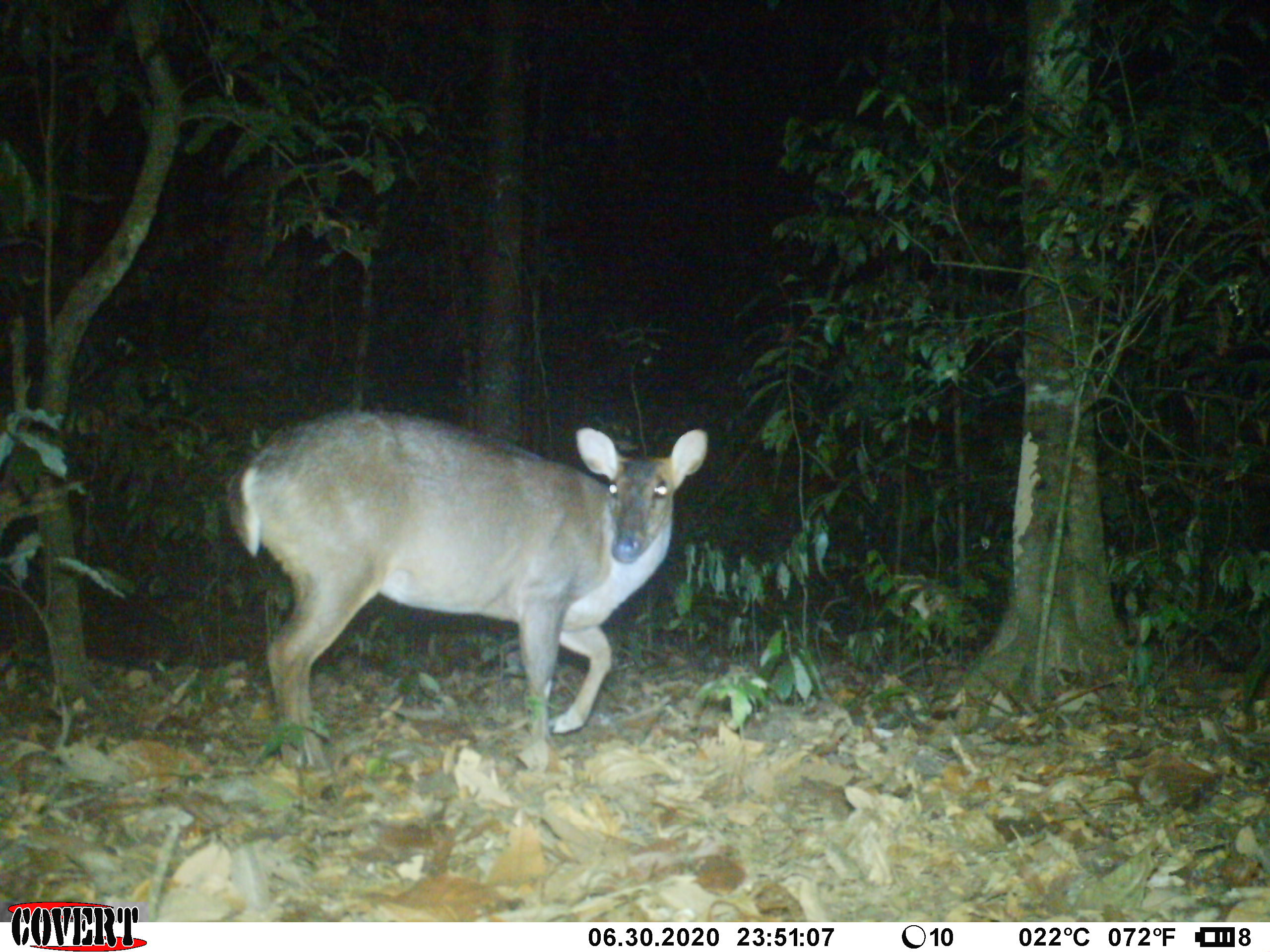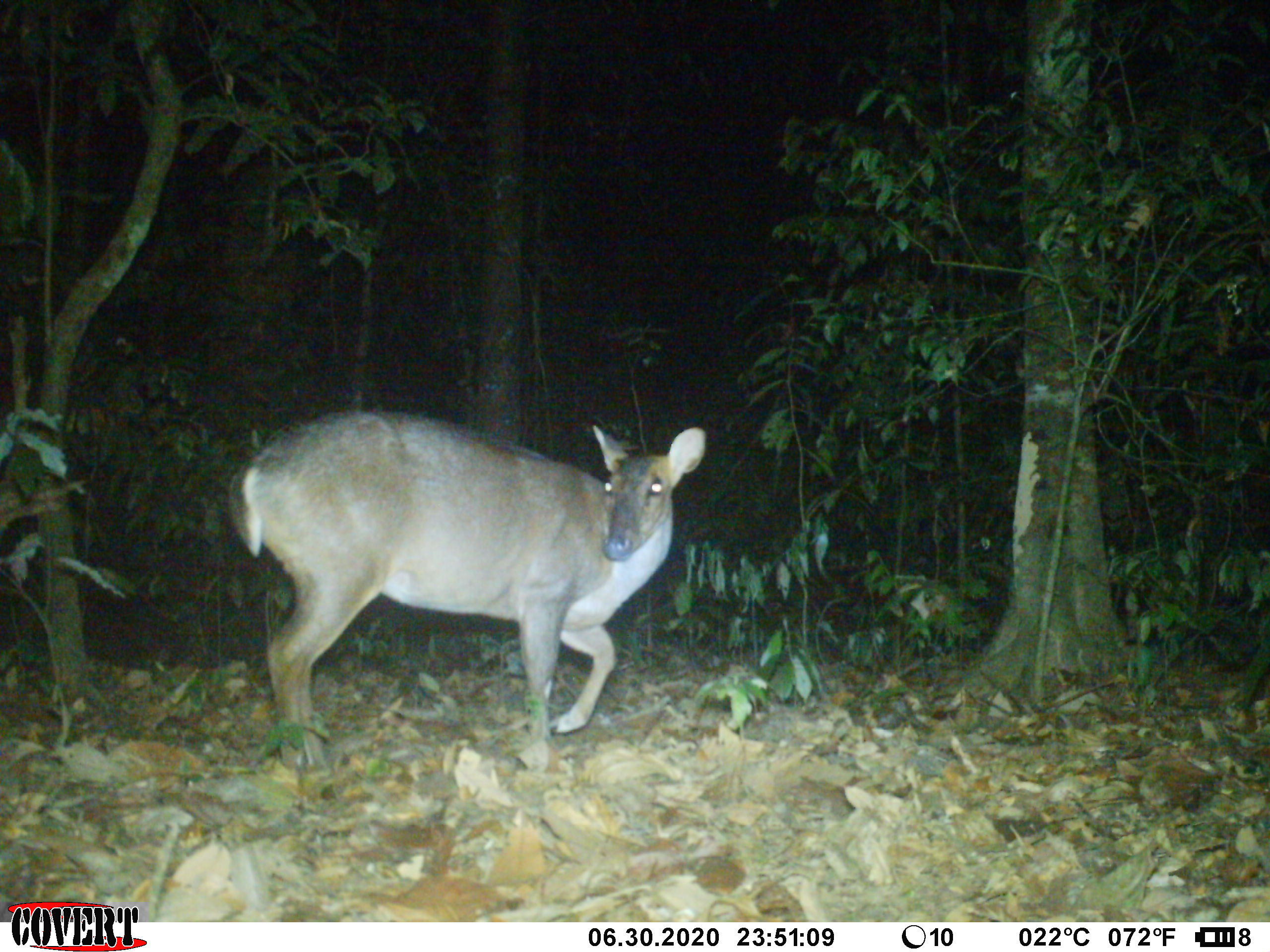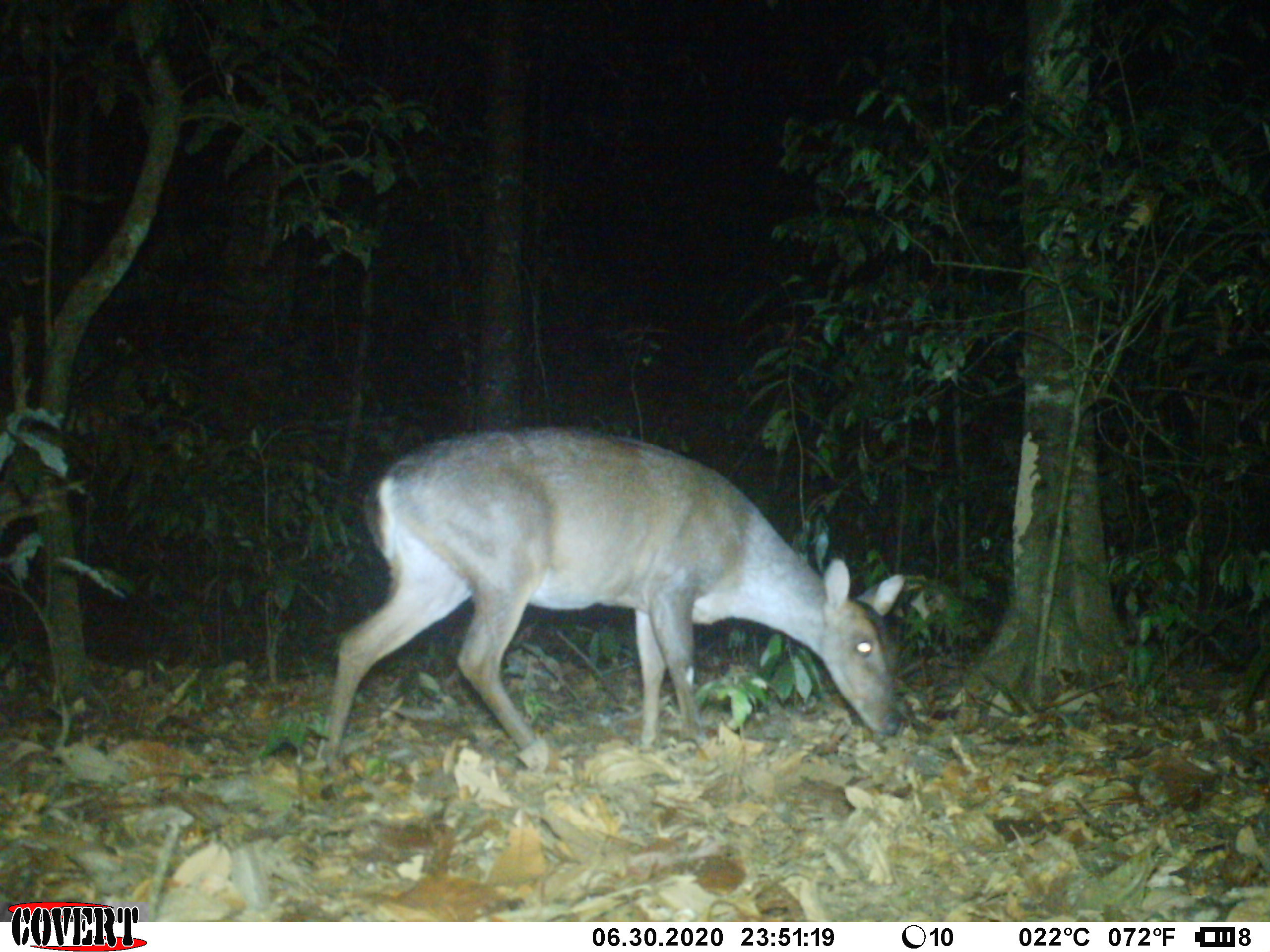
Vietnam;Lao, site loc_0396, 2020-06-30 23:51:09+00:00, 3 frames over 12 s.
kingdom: Animalia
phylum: Chordata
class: Mammalia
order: Artiodactyla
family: Cervidae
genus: Muntiacus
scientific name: Muntiacus vuquangensis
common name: large-antlered muntjac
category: large antlered muntjac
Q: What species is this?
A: Large antlered muntjac (large-antlered muntjac) (Muntiacus vuquangensis).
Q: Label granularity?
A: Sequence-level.